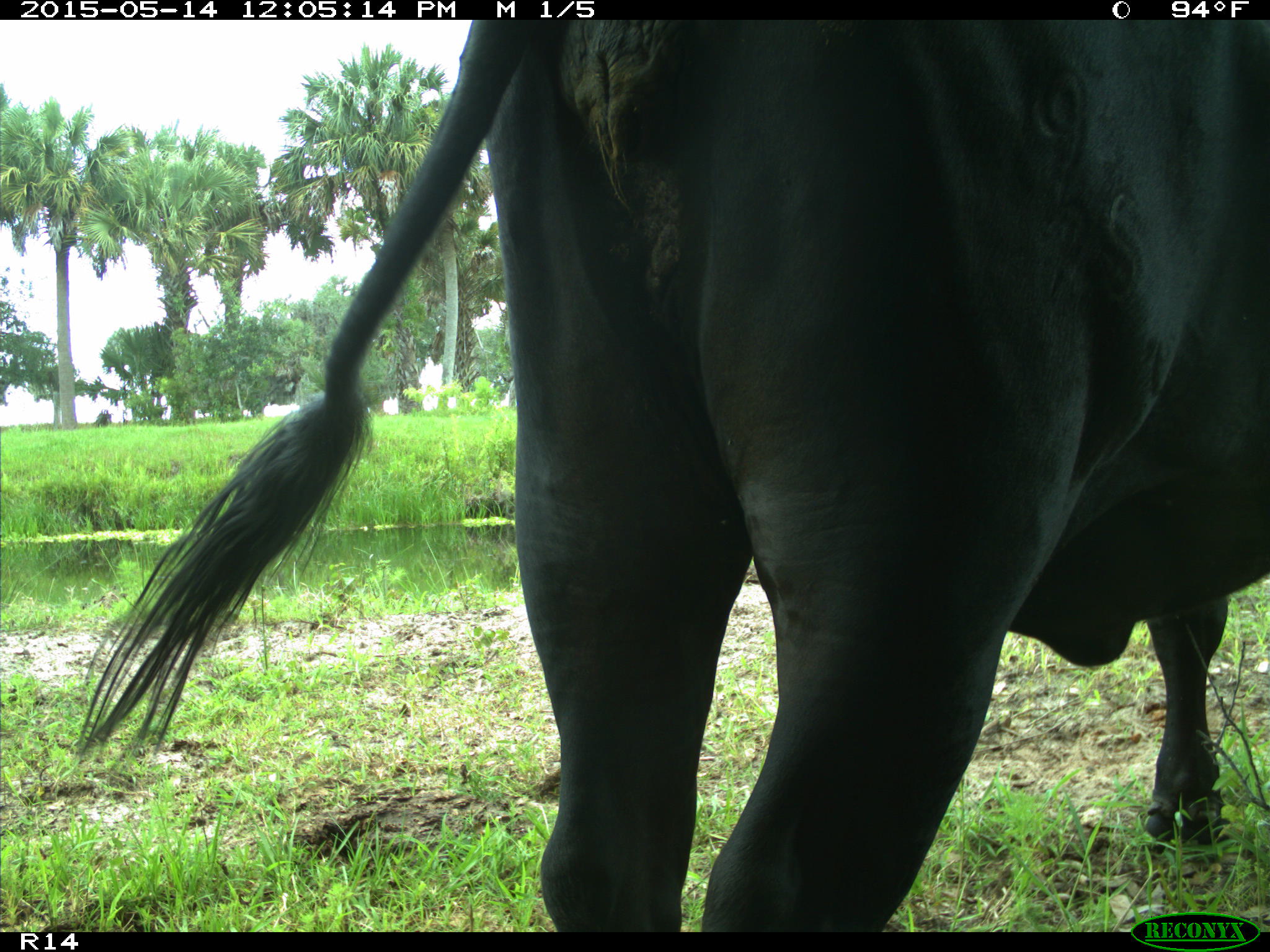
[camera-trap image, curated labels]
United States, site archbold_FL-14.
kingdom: Animalia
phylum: Chordata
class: Mammalia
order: Artiodactyla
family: Bovidae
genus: Bos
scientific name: Bos taurus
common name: domestic cow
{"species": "Bos taurus (domestic cow)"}